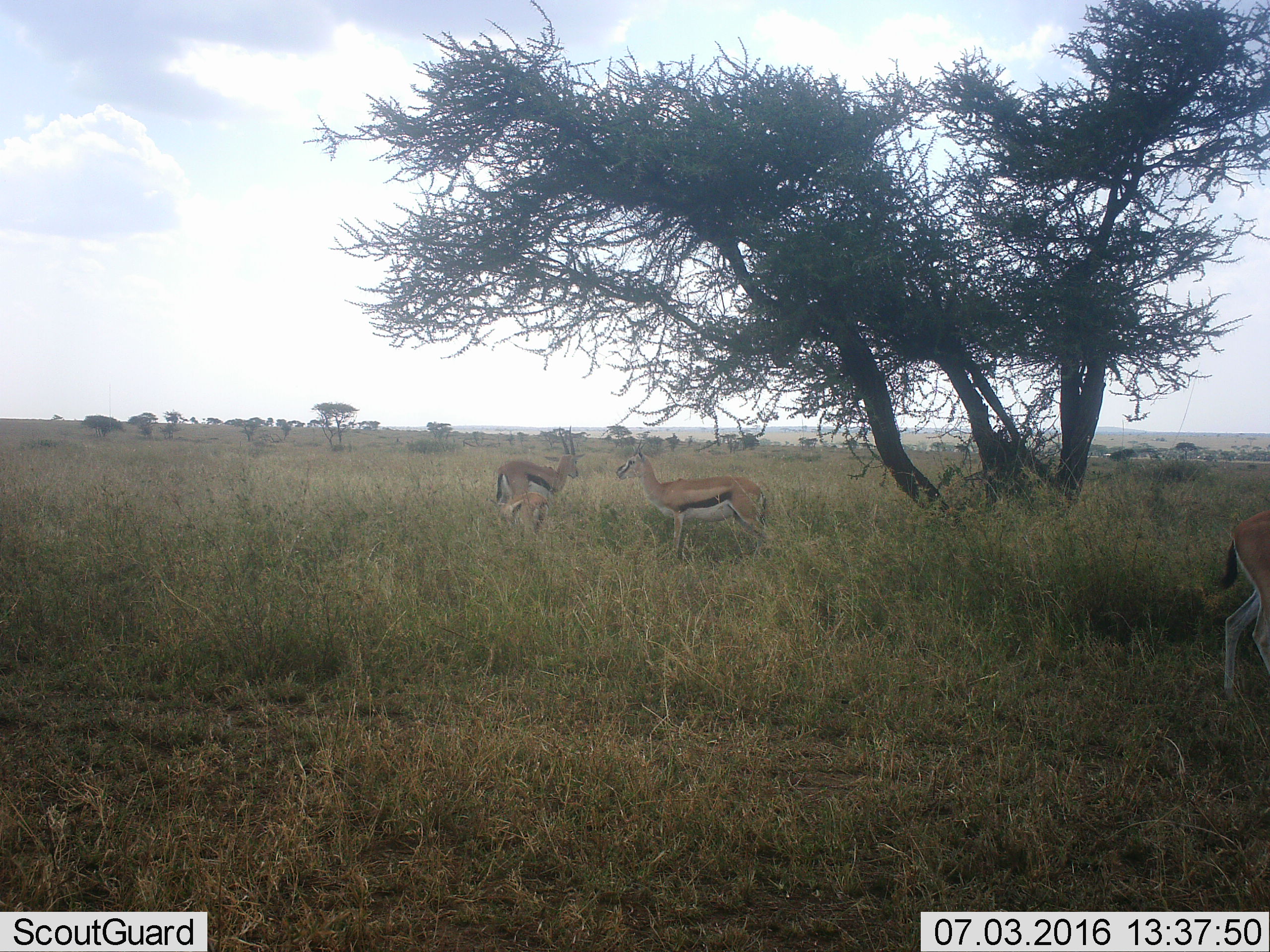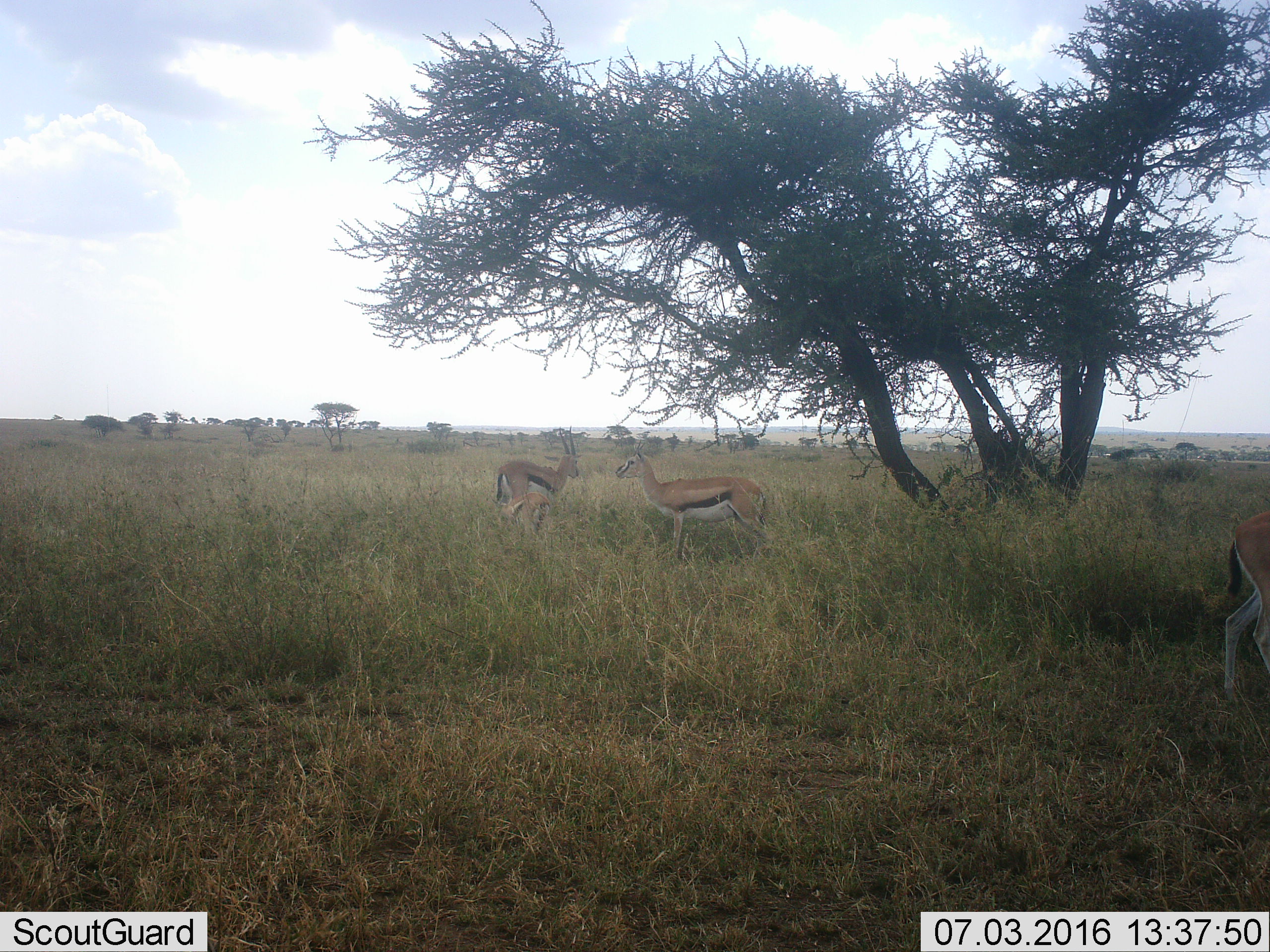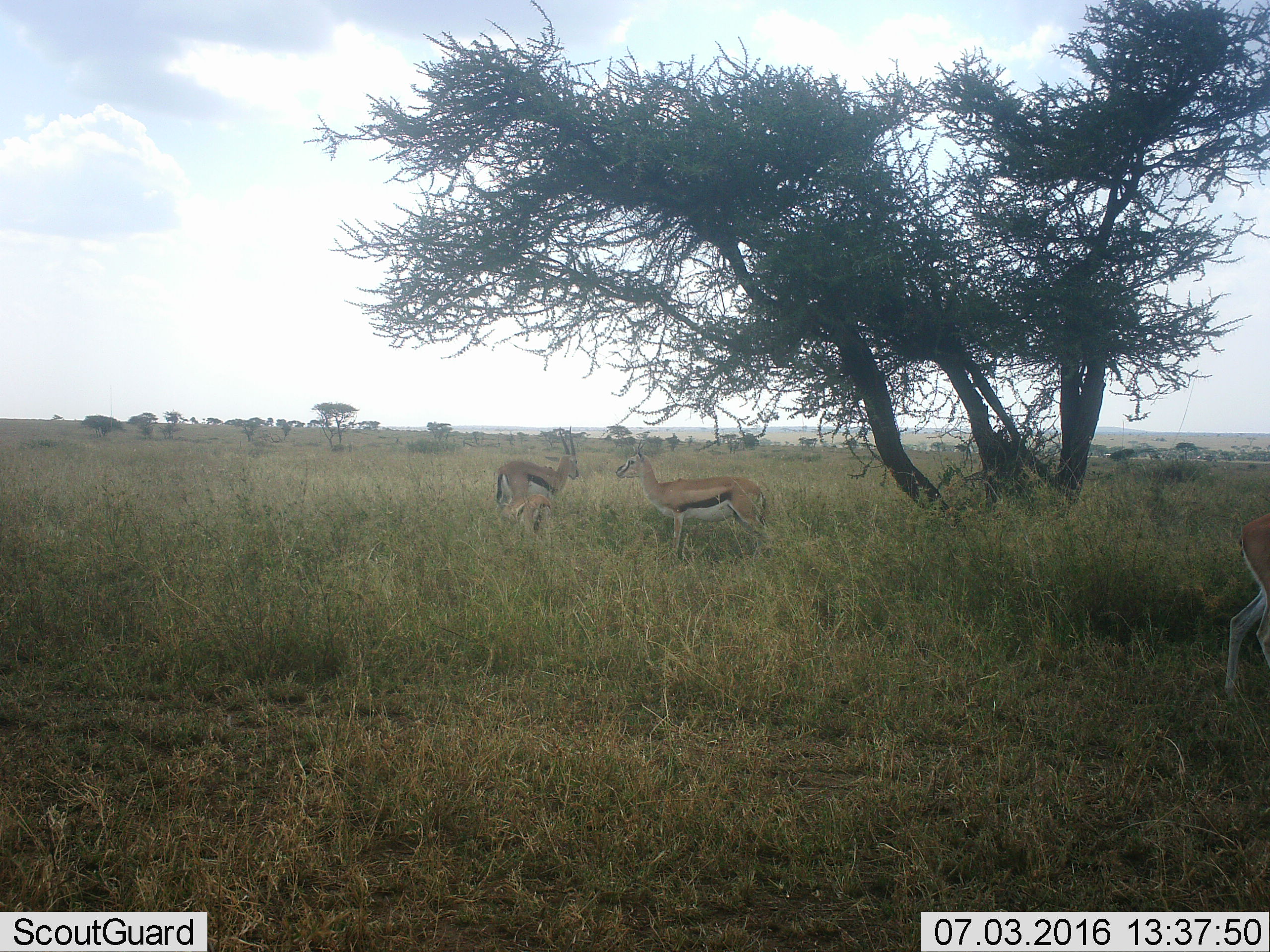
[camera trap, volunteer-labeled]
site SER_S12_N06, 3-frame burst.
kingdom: Animalia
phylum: Chordata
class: Mammalia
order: Artiodactyla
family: Bovidae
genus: Eudorcas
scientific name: Eudorcas thomsonii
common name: thomson's gazelle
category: gazellethomsons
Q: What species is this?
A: Gazellethomsons (thomson's gazelle) (Eudorcas thomsonii).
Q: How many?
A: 4.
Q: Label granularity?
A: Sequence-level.